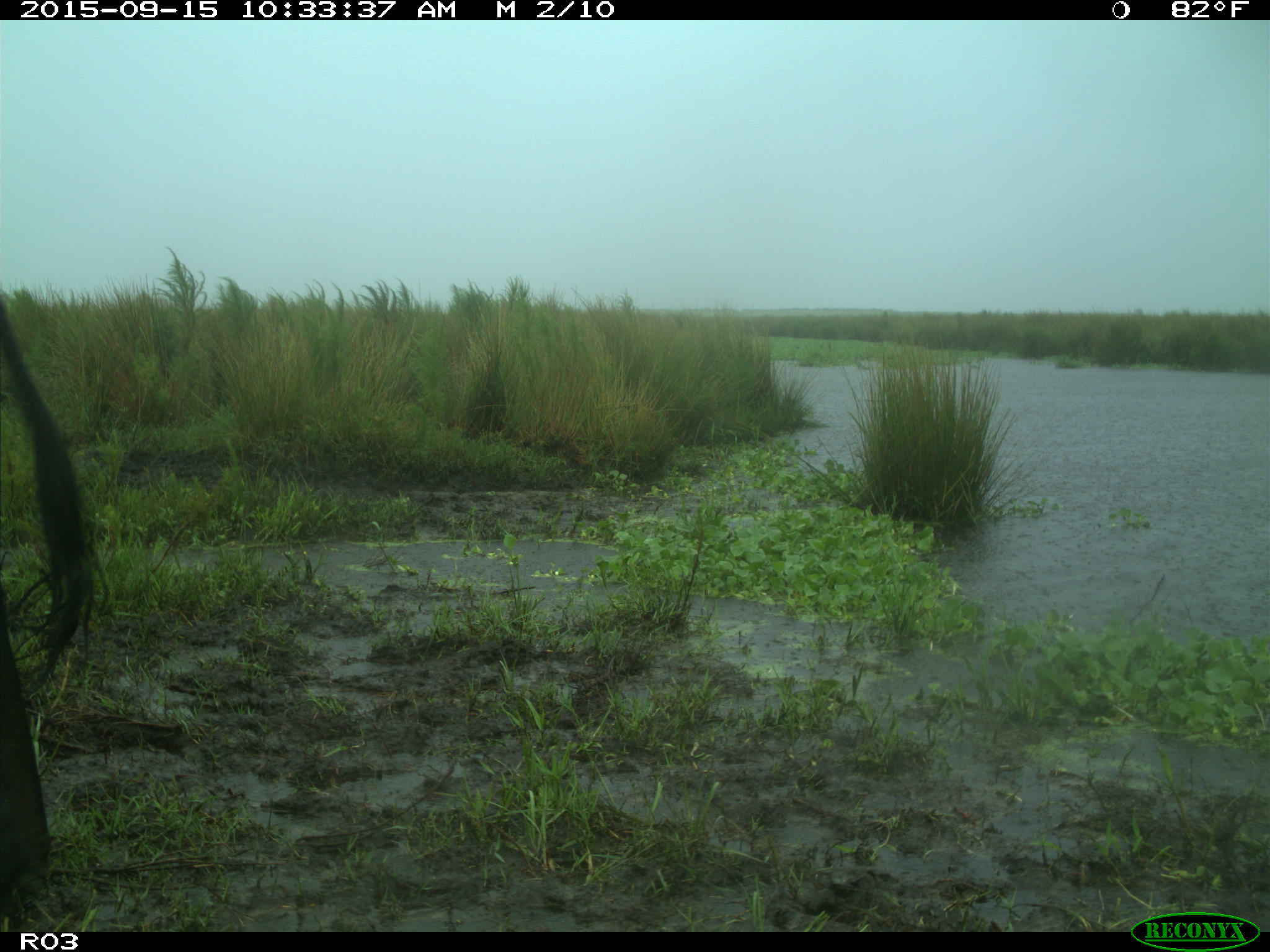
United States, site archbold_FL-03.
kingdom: Animalia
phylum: Chordata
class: Mammalia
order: Artiodactyla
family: Bovidae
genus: Bos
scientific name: Bos taurus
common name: domestic cow